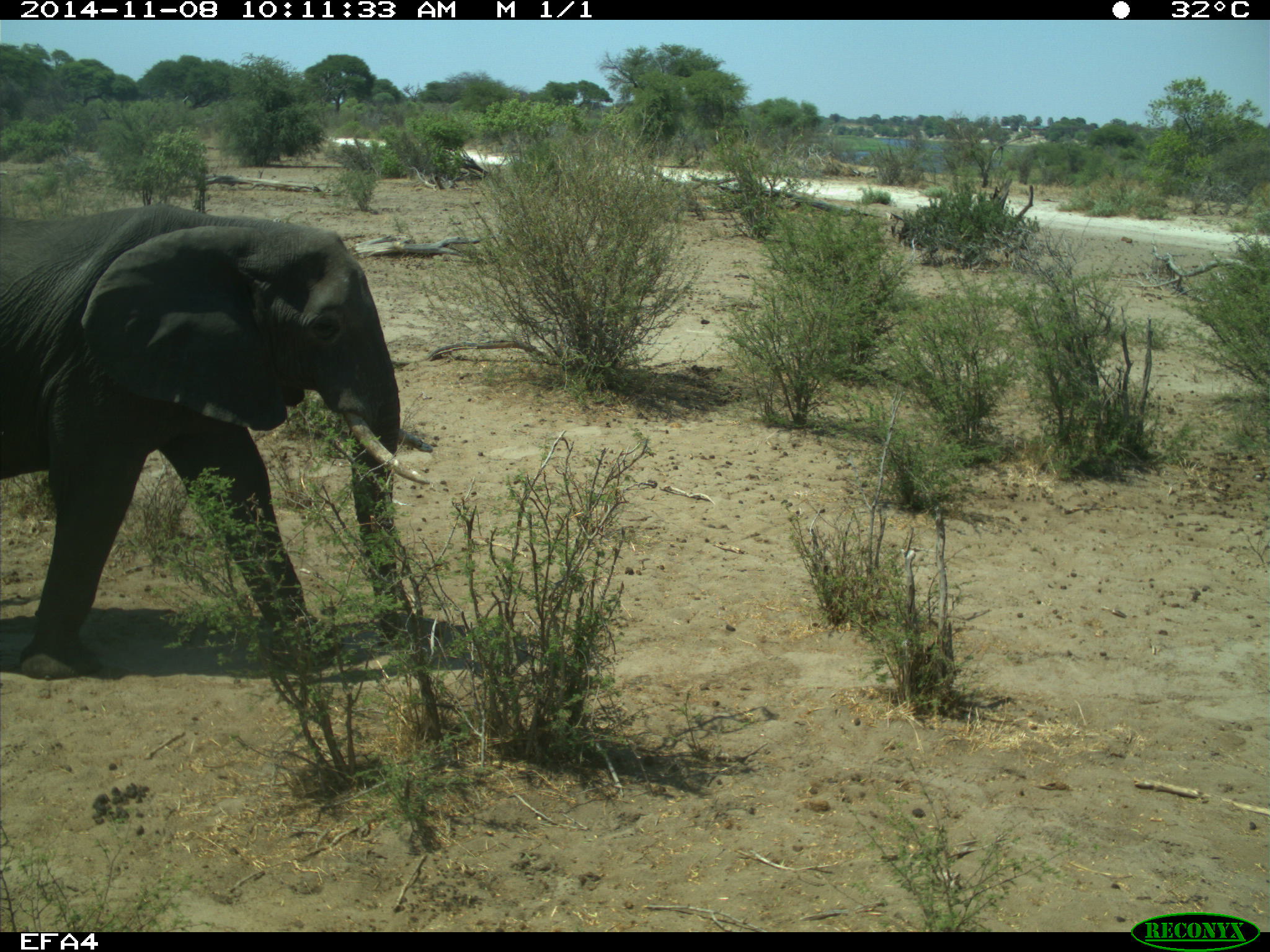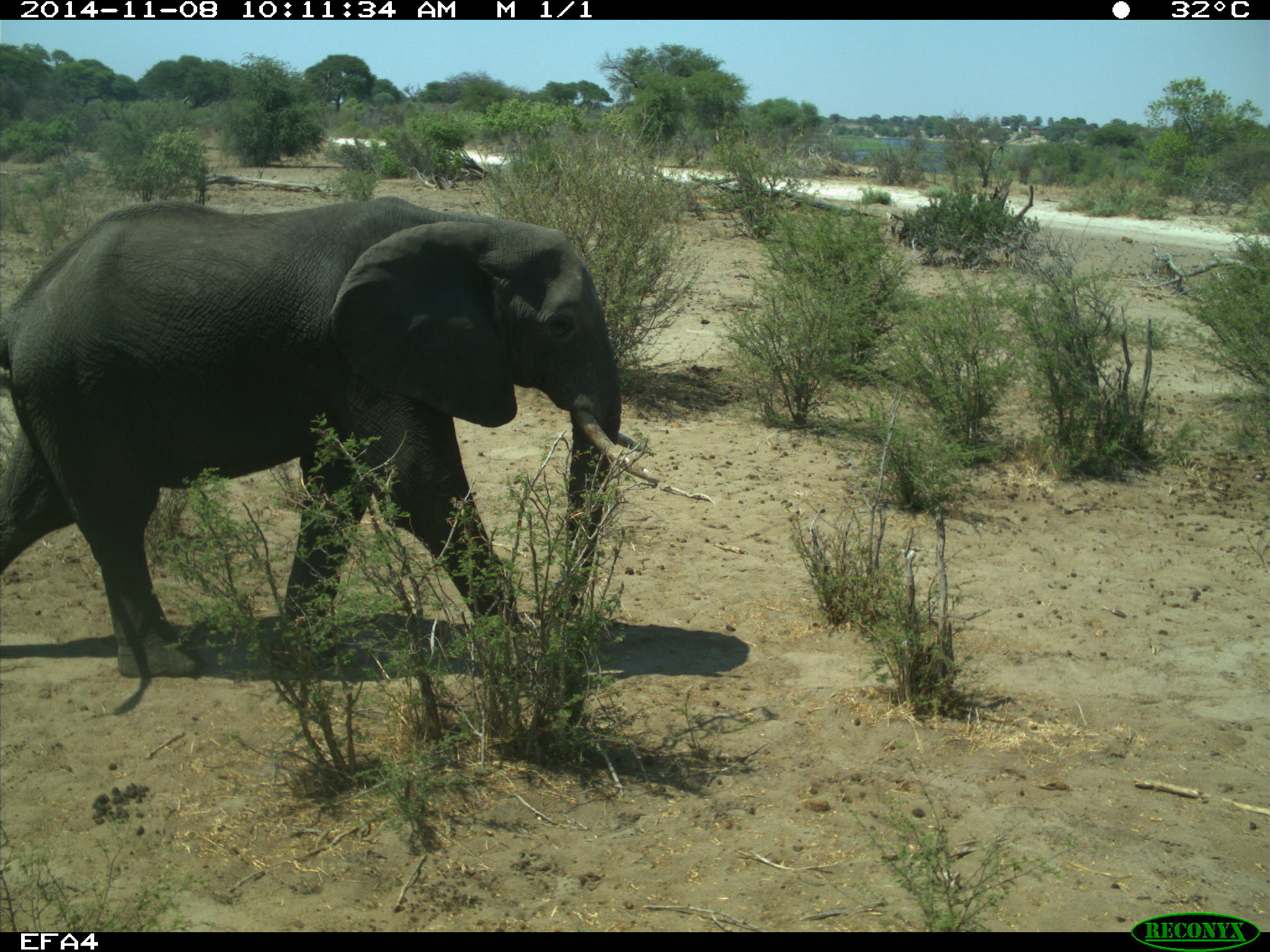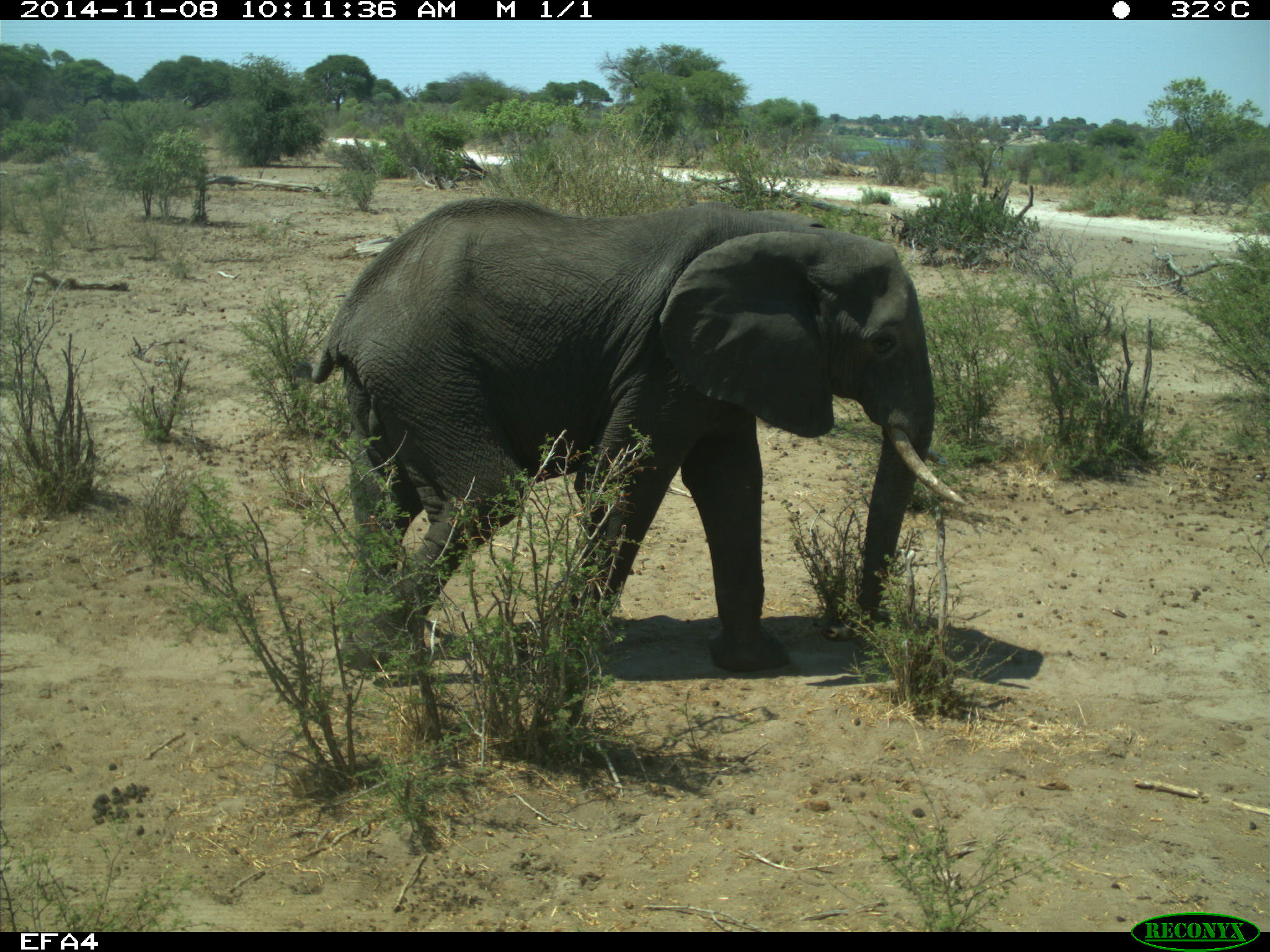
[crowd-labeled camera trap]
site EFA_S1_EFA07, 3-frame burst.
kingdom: Animalia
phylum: Chordata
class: Mammalia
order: Proboscidea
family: Elephantidae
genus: Loxodonta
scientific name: Loxodonta africana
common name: african bush elephant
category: elephant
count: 1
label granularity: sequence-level